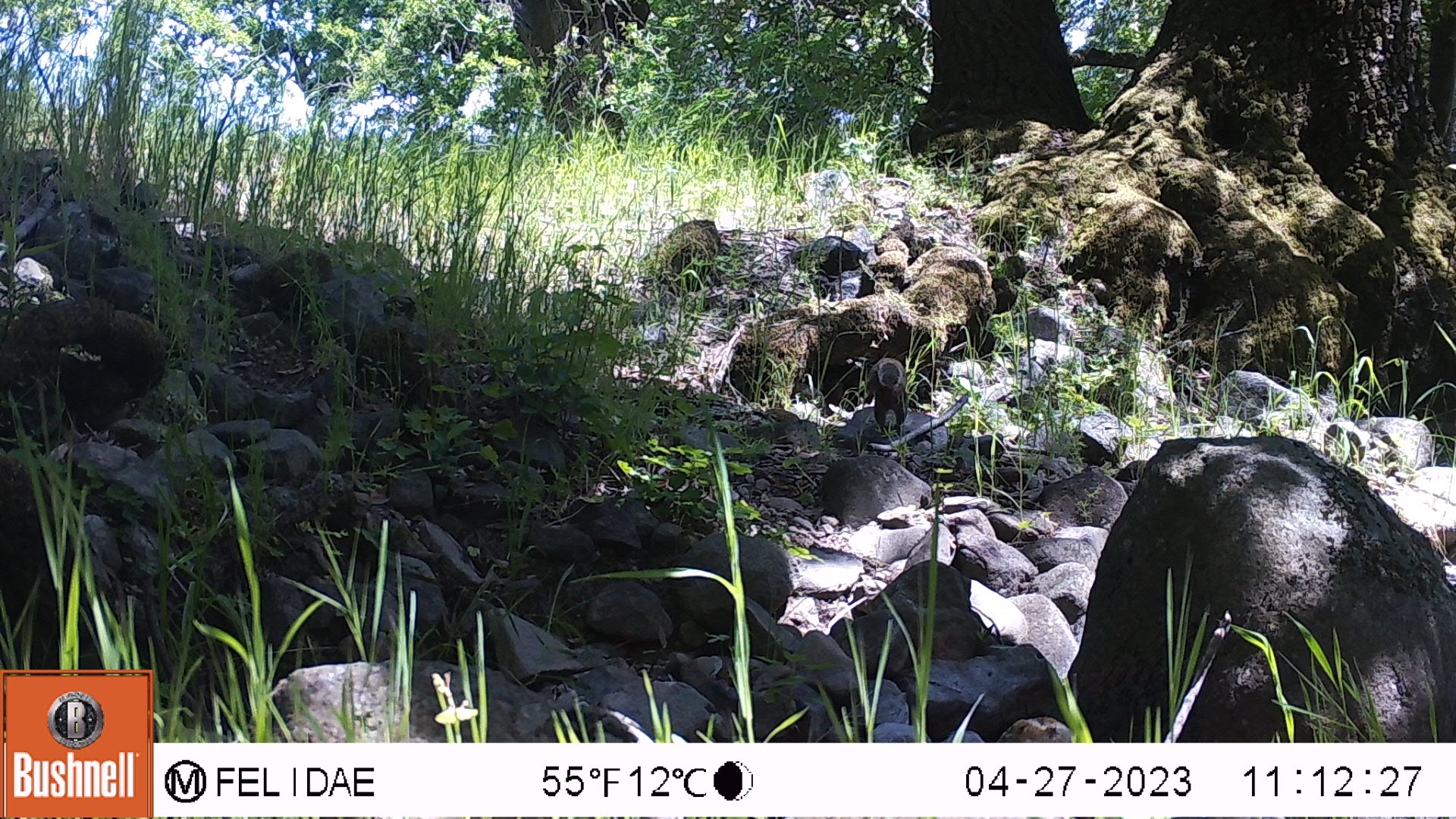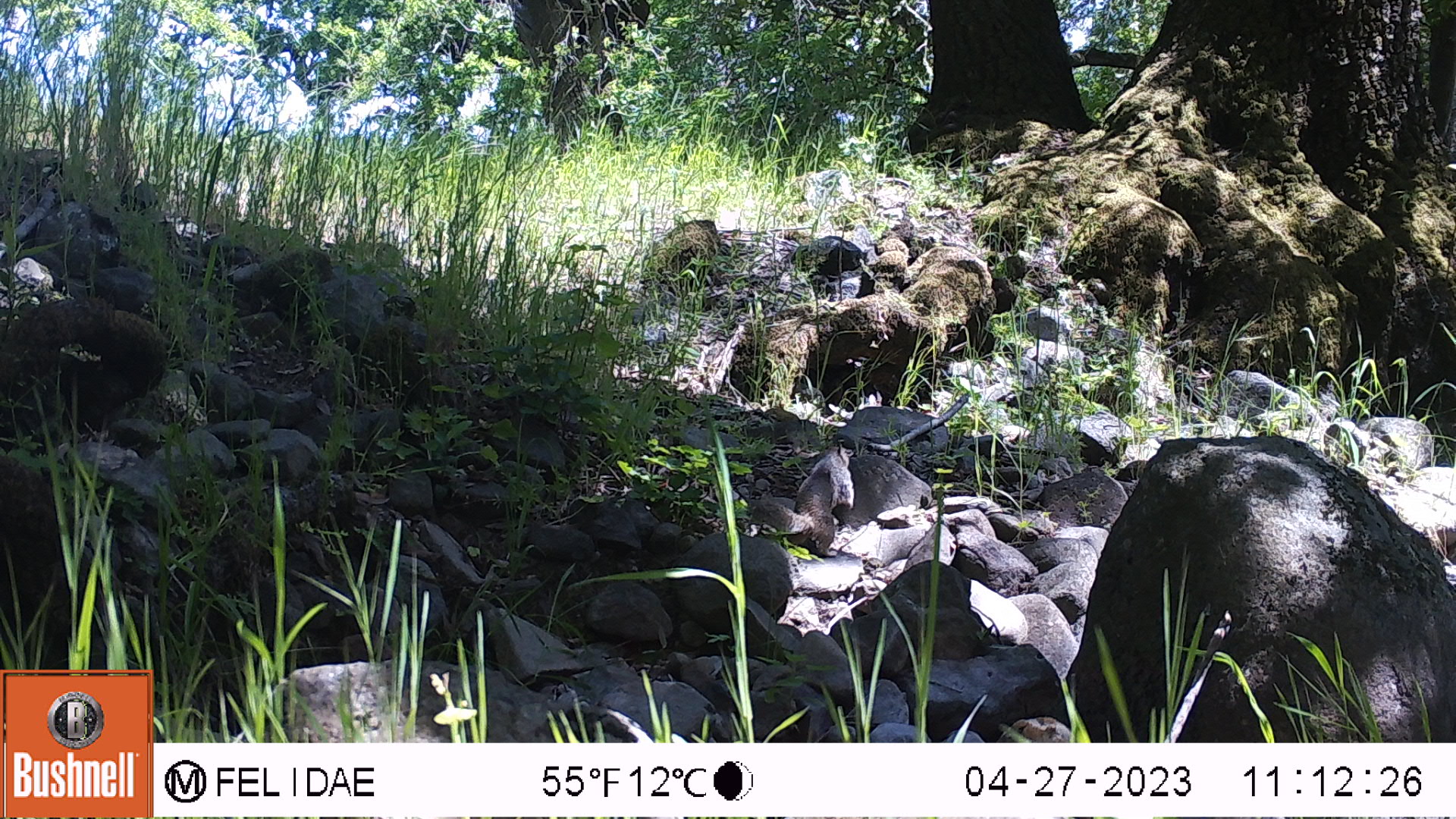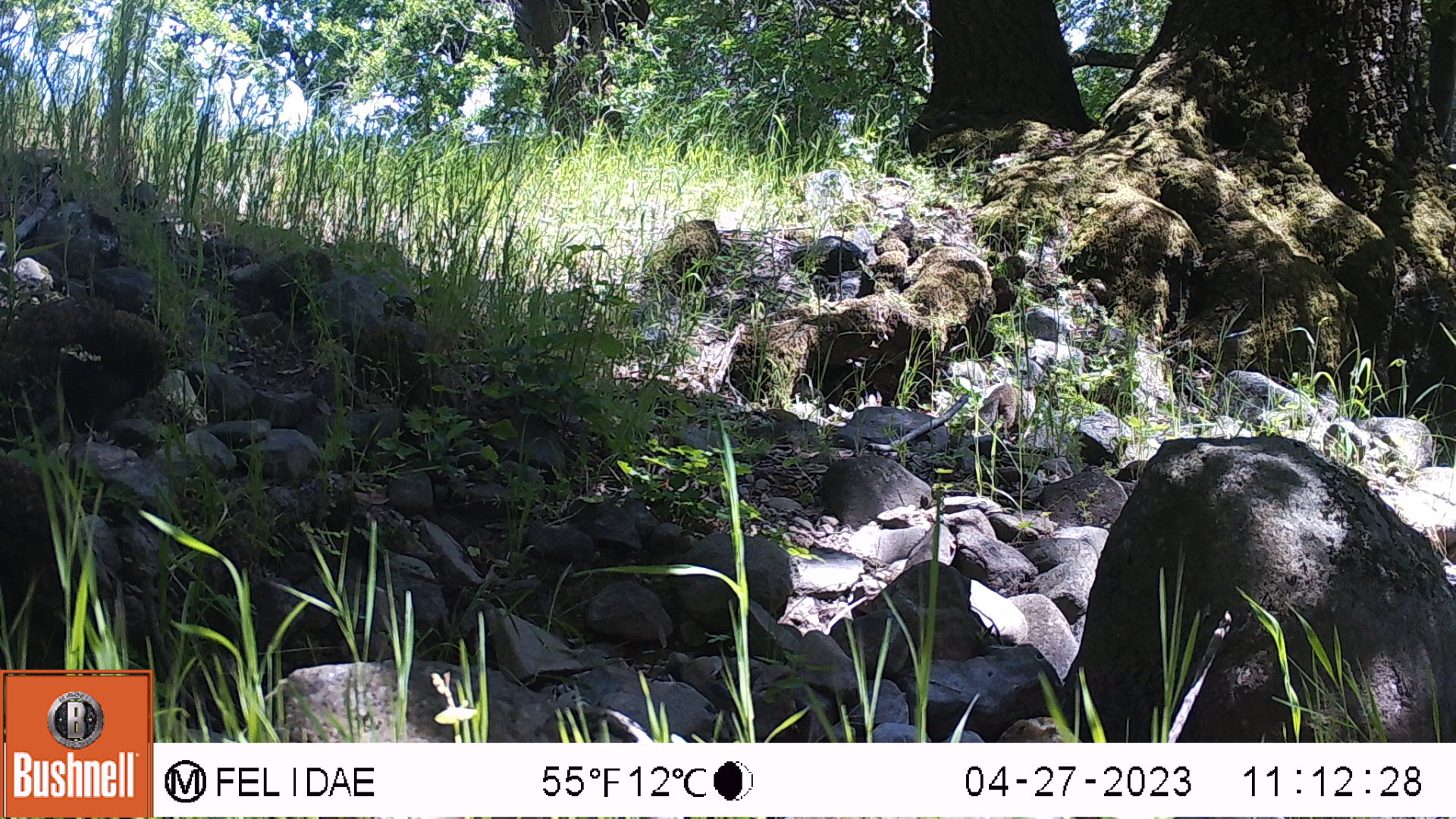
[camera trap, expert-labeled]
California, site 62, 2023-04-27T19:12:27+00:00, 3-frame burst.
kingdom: Animalia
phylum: Chordata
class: Mammalia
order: Rodentia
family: Sciuridae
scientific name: Sciuridae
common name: squirrel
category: unknown squirrel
Unknown squirrel (squirrel) (Sciuridae).